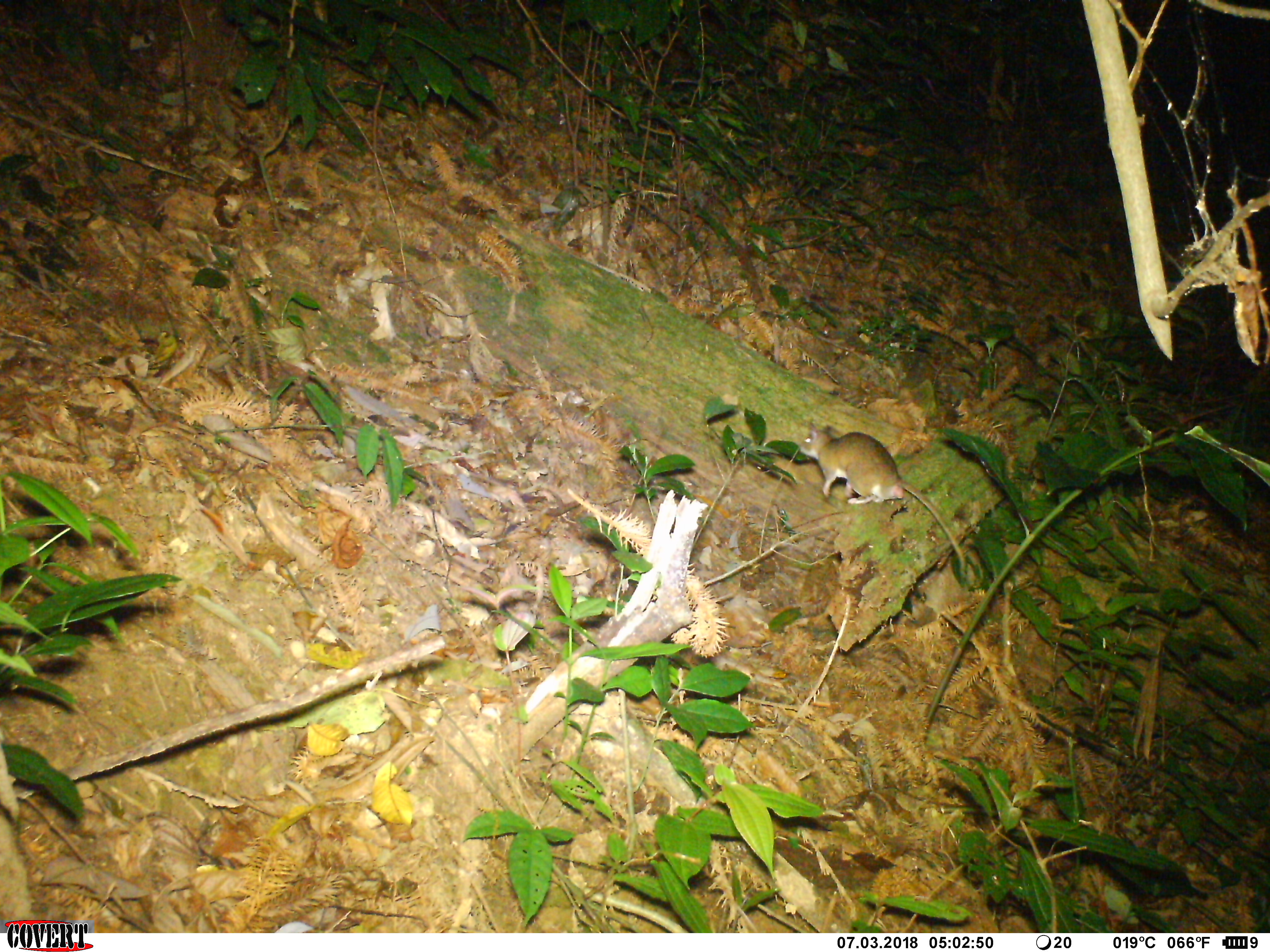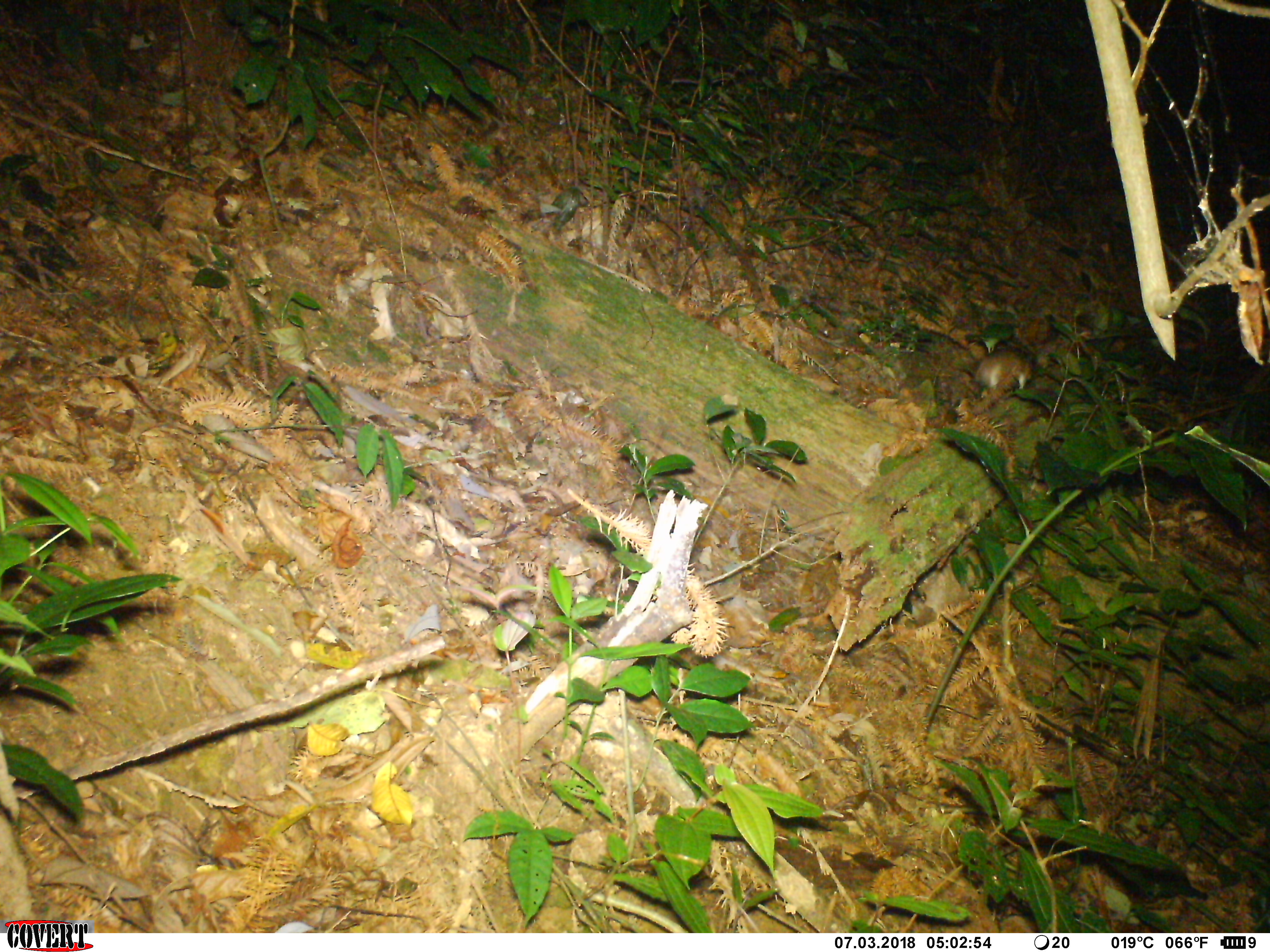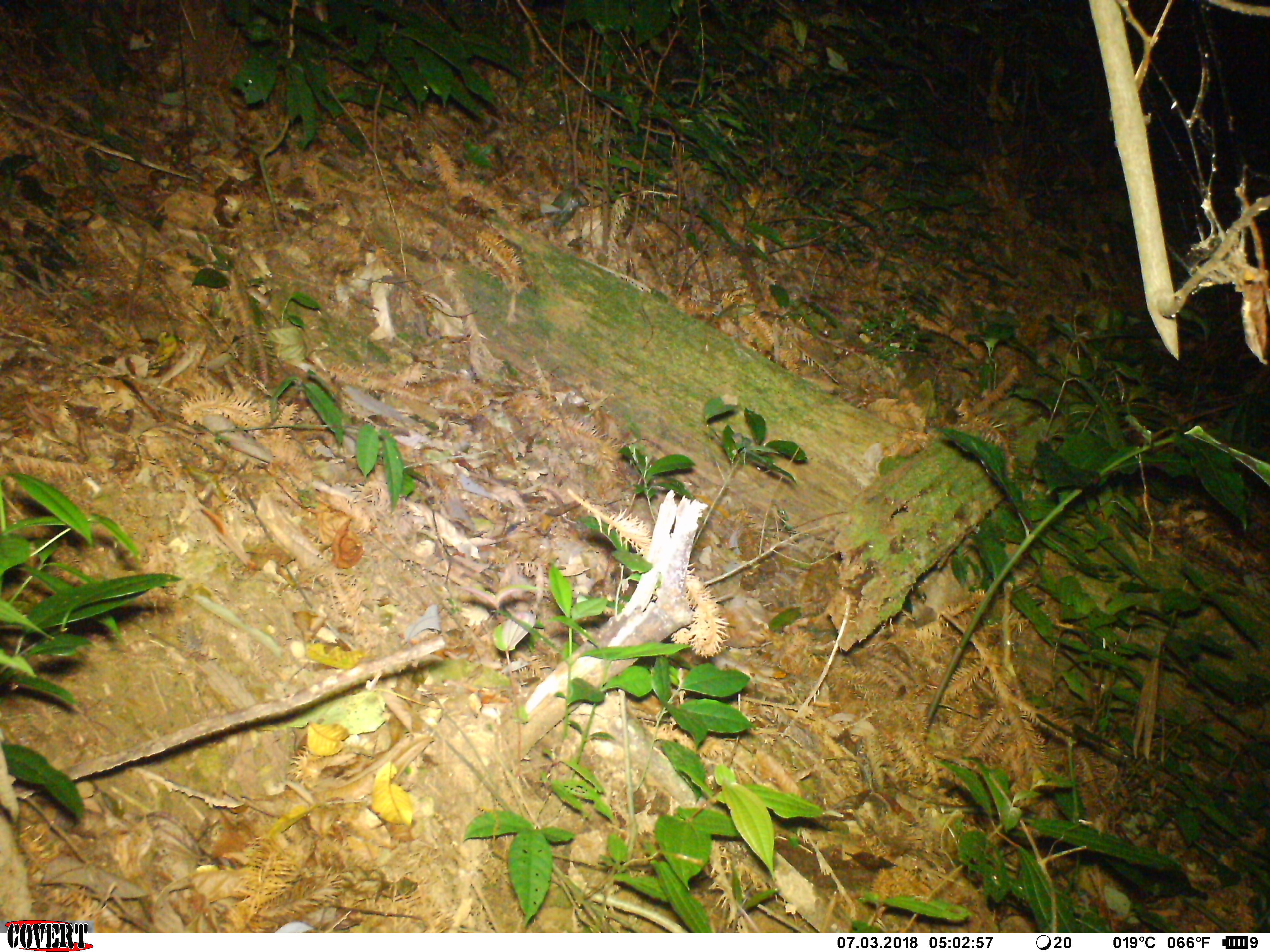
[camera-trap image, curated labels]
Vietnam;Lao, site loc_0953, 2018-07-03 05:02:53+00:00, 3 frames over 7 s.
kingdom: Animalia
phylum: Chordata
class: Mammalia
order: Rodentia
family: Muridae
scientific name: Muridae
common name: old-world mice and rats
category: unidentified murid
Unidentified murid (old-world mice and rats) (Muridae). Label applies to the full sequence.